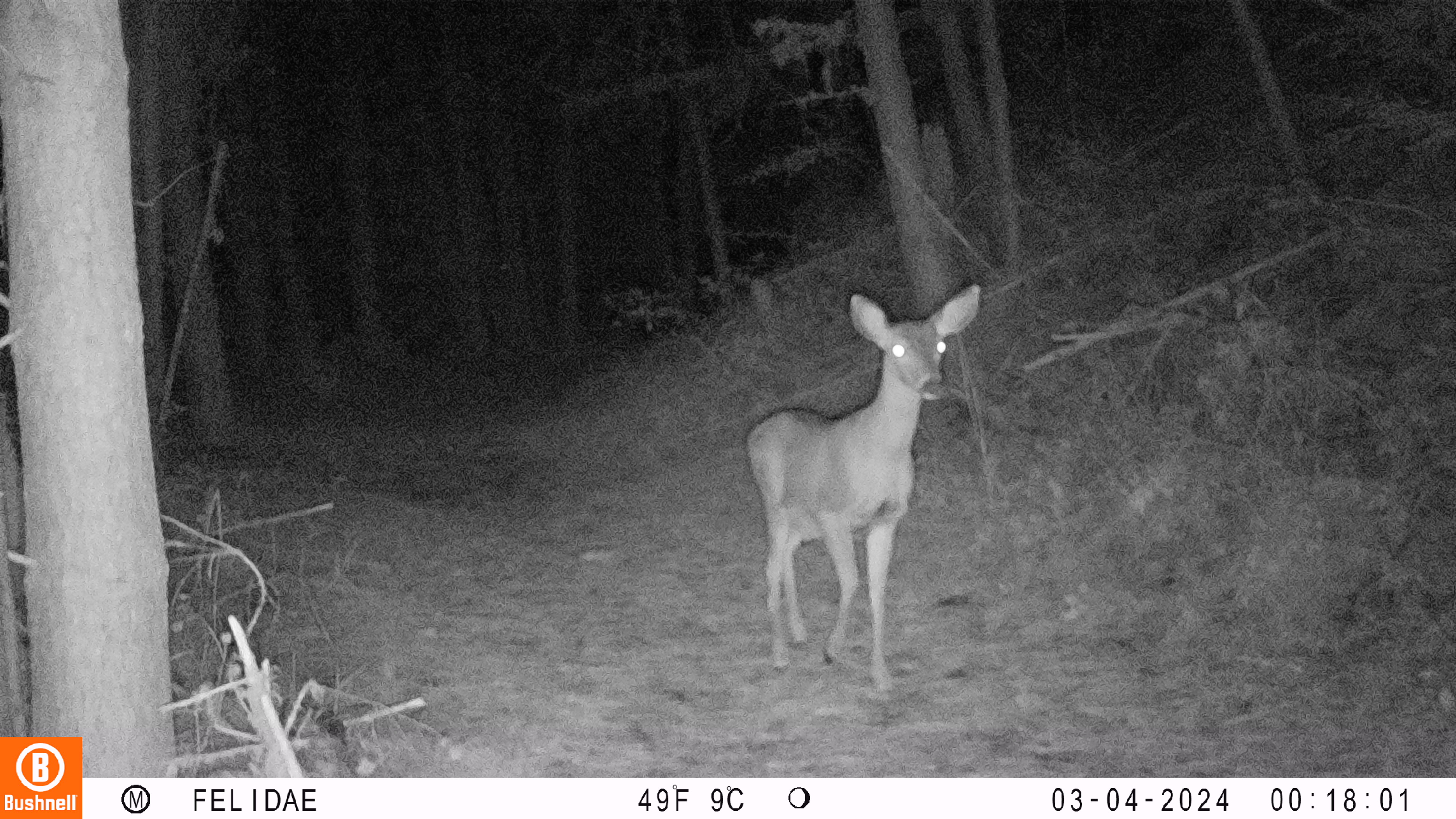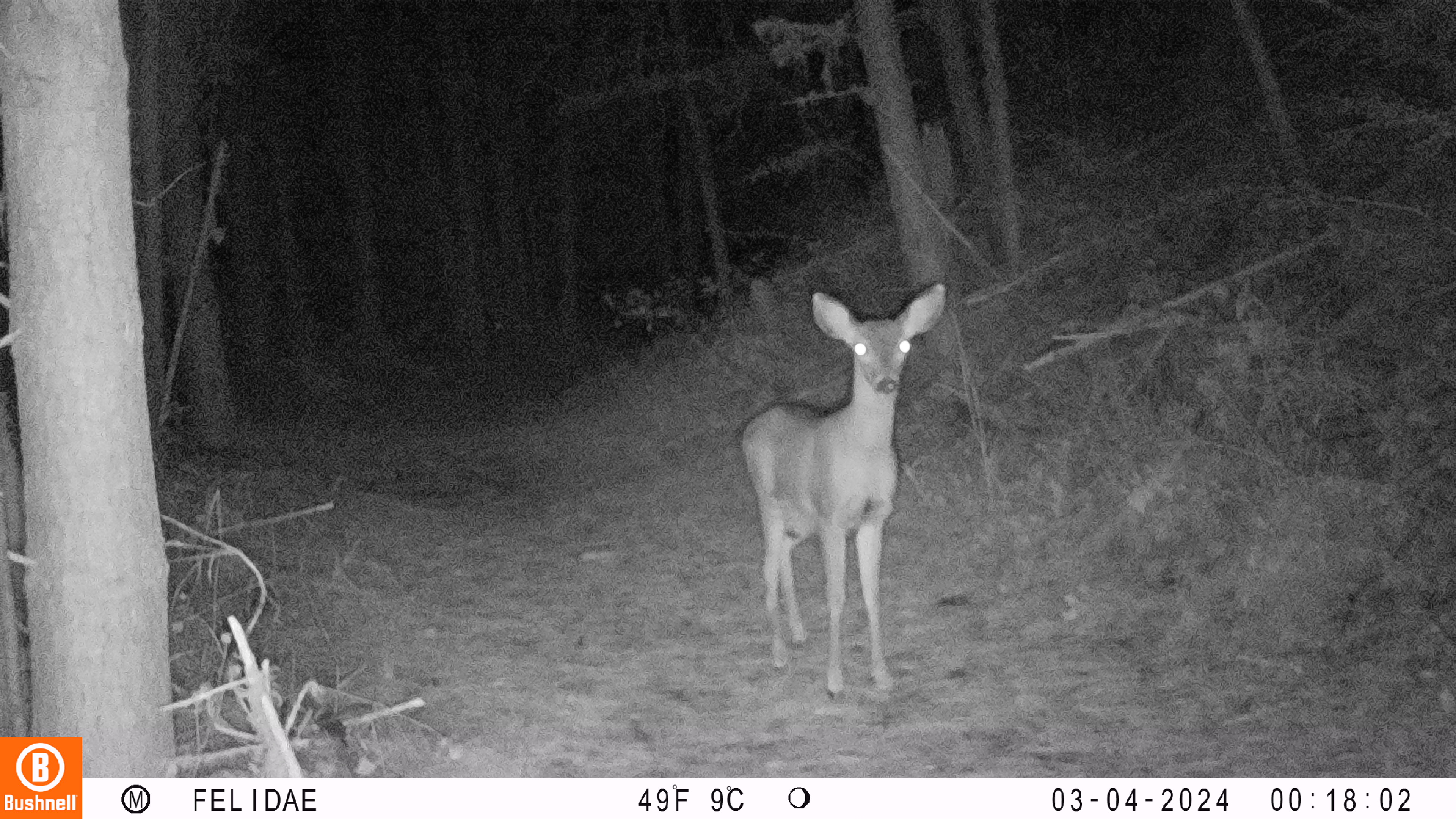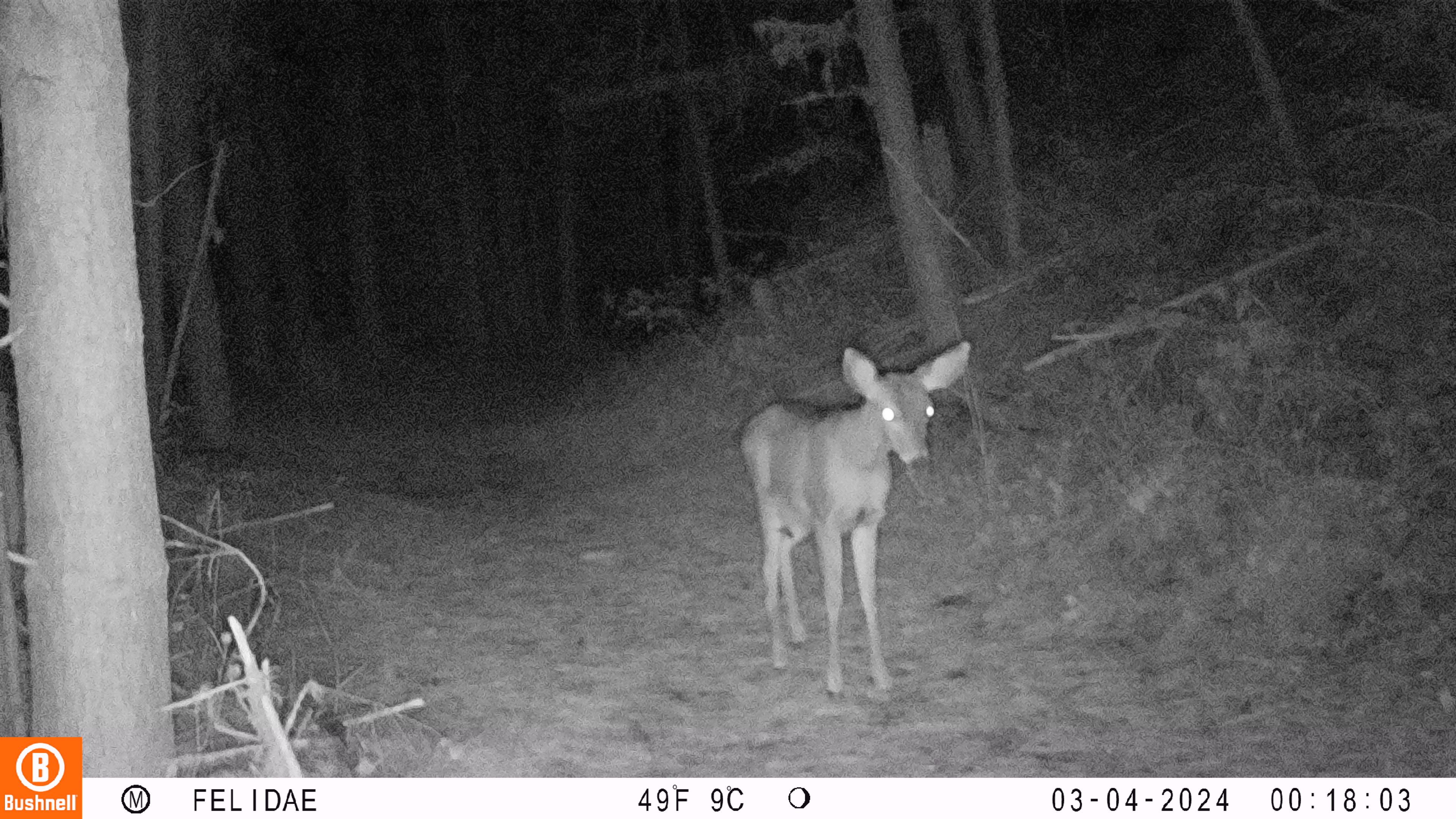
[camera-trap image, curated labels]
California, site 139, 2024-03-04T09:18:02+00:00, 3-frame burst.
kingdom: Animalia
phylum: Chordata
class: Mammalia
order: Artiodactyla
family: Cervidae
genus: Odocoileus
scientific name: Odocoileus hemionus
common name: mule deer